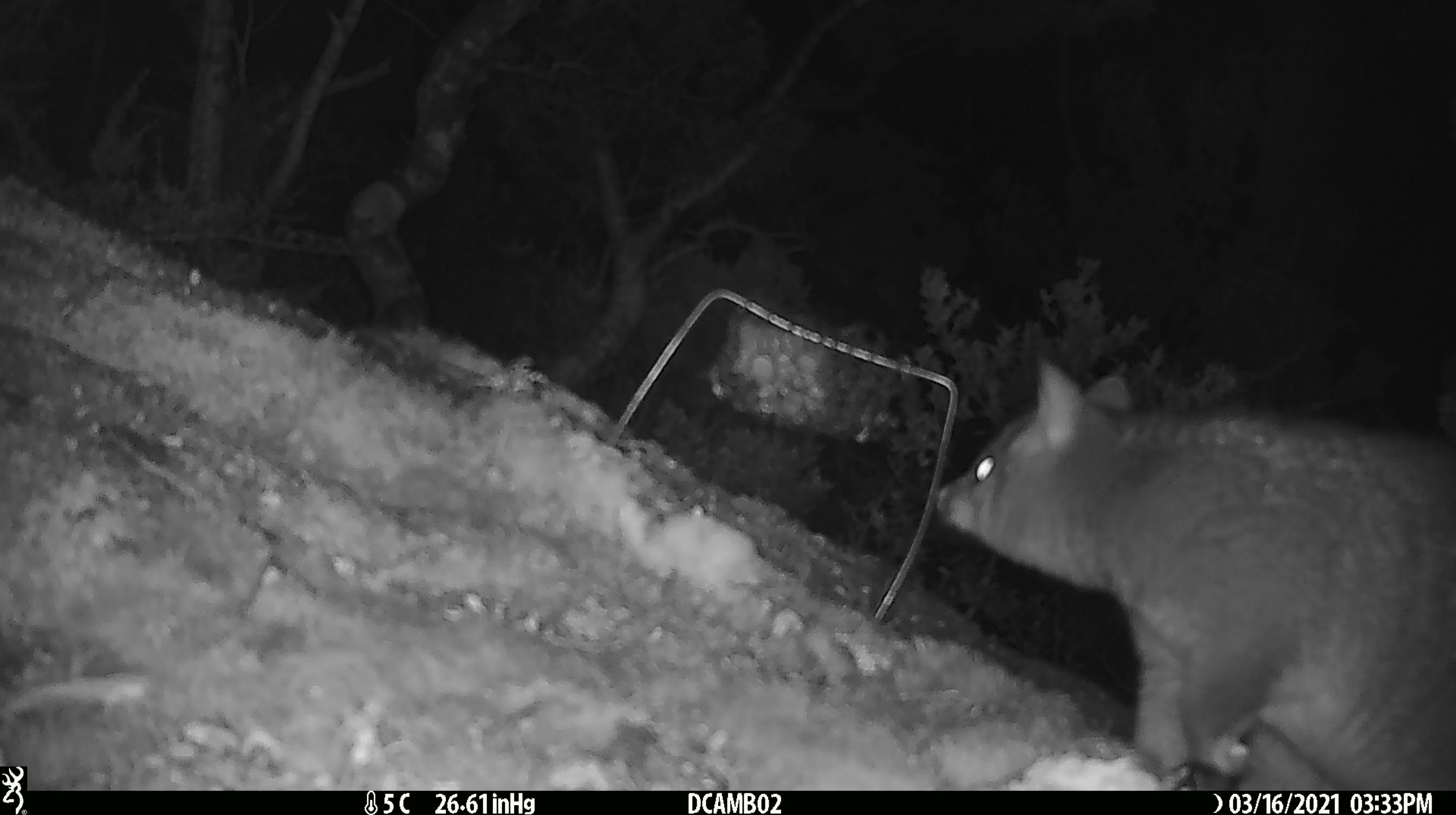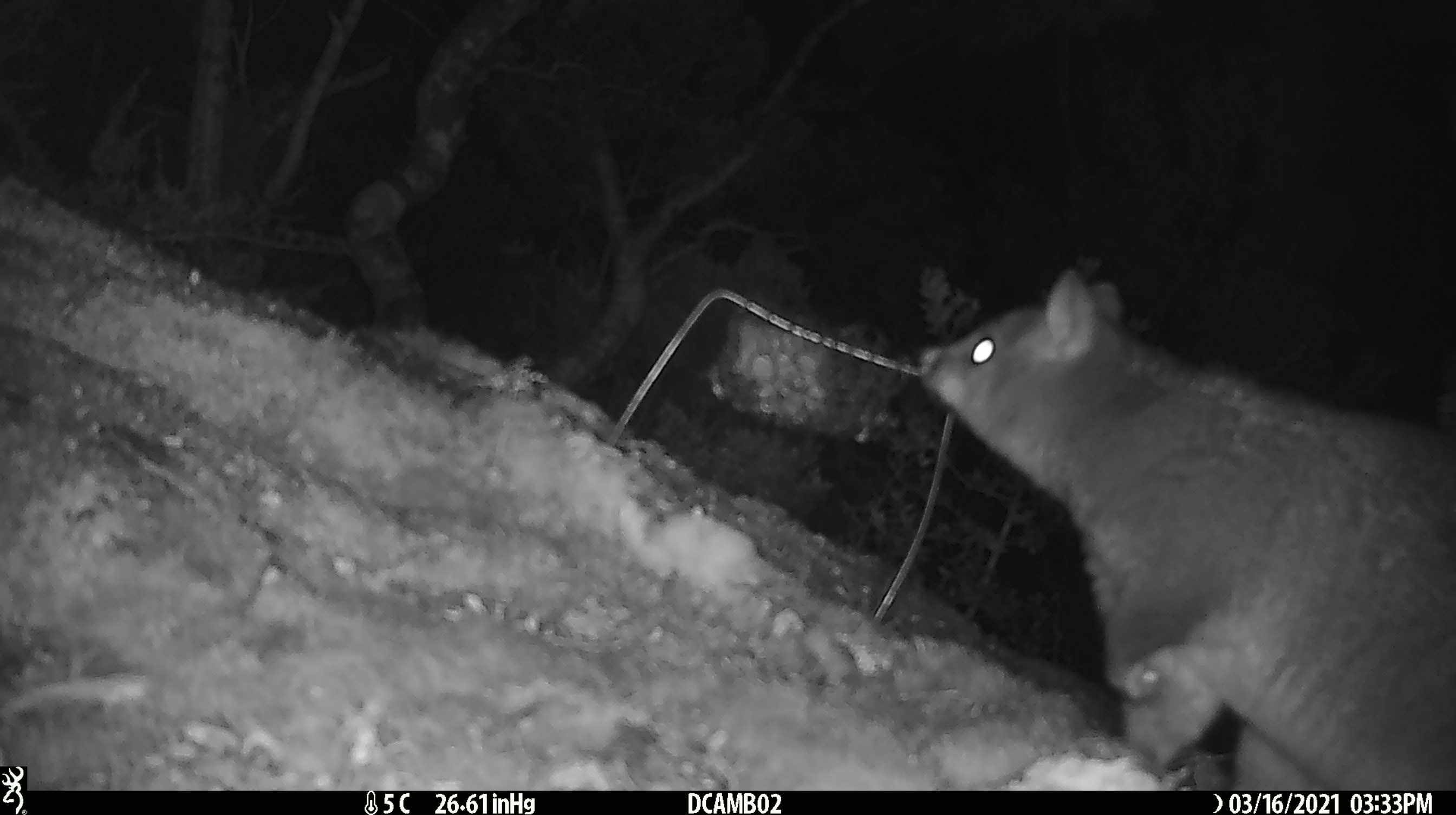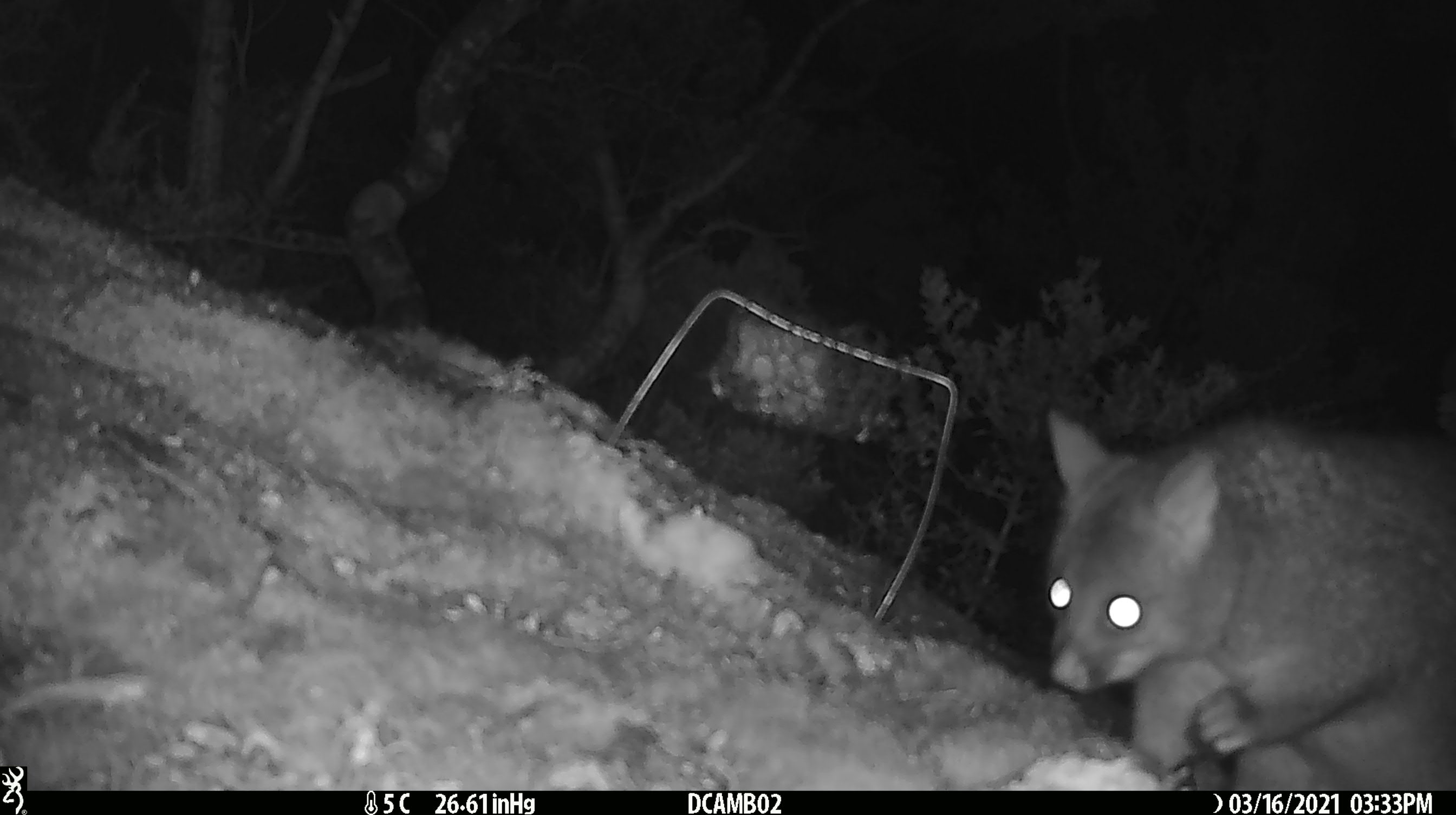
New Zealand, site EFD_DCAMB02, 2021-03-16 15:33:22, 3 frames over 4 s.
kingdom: Animalia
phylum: Chordata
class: Mammalia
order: Diprotodontia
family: Phalangeridae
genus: Trichosurus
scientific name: Trichosurus vulpecula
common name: common brushtail possum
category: possum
Possum (common brushtail possum) (Trichosurus vulpecula).